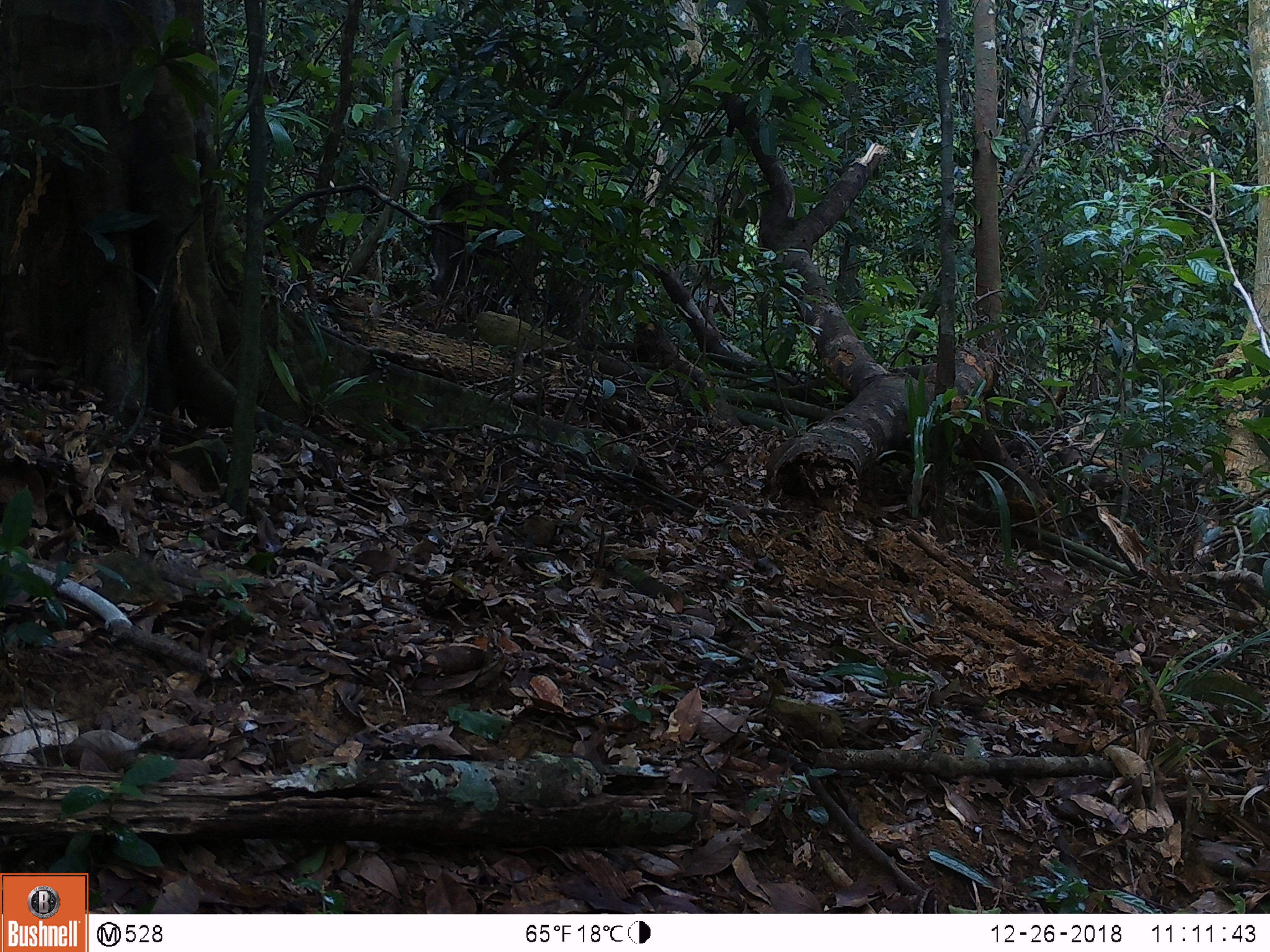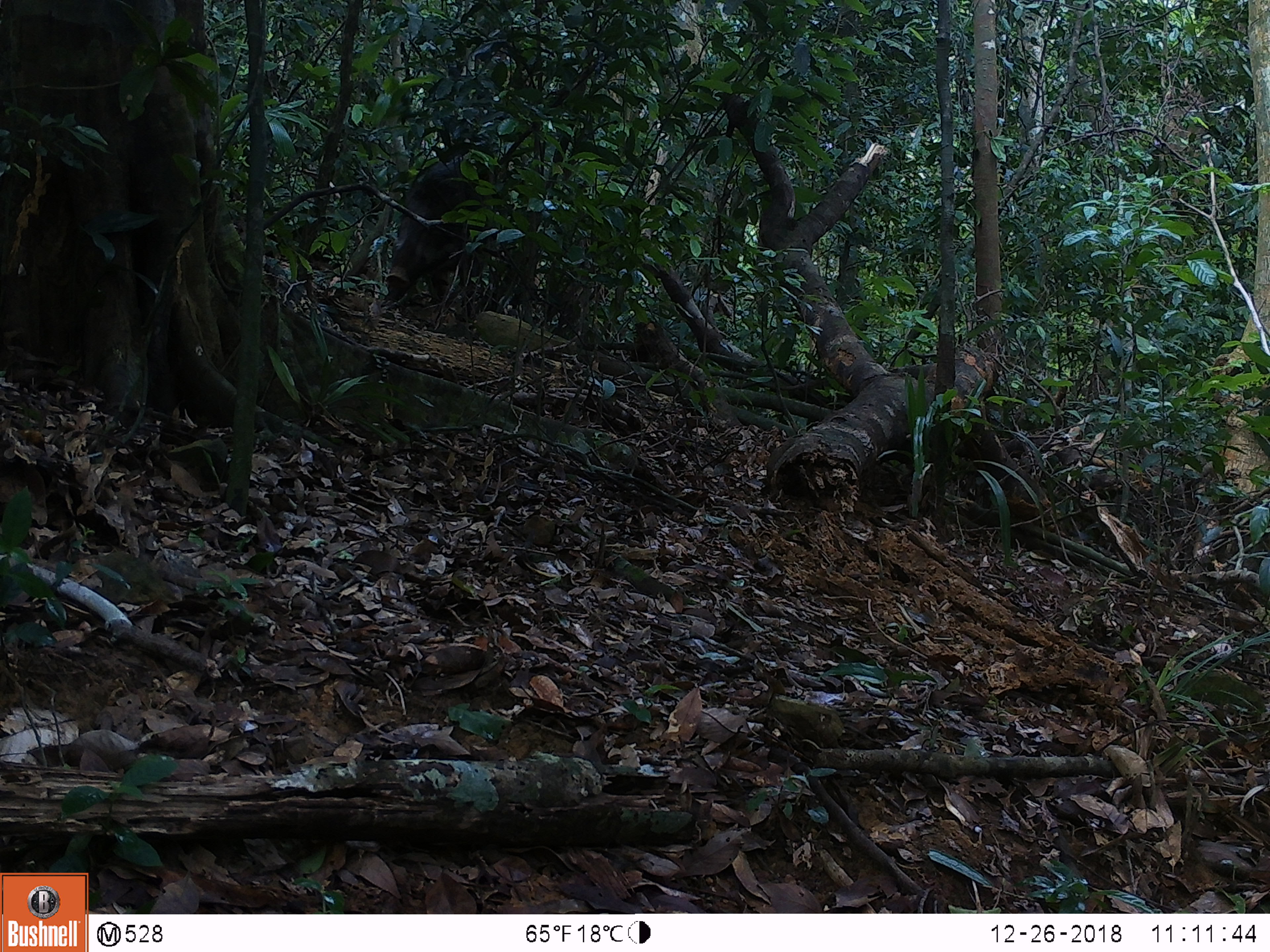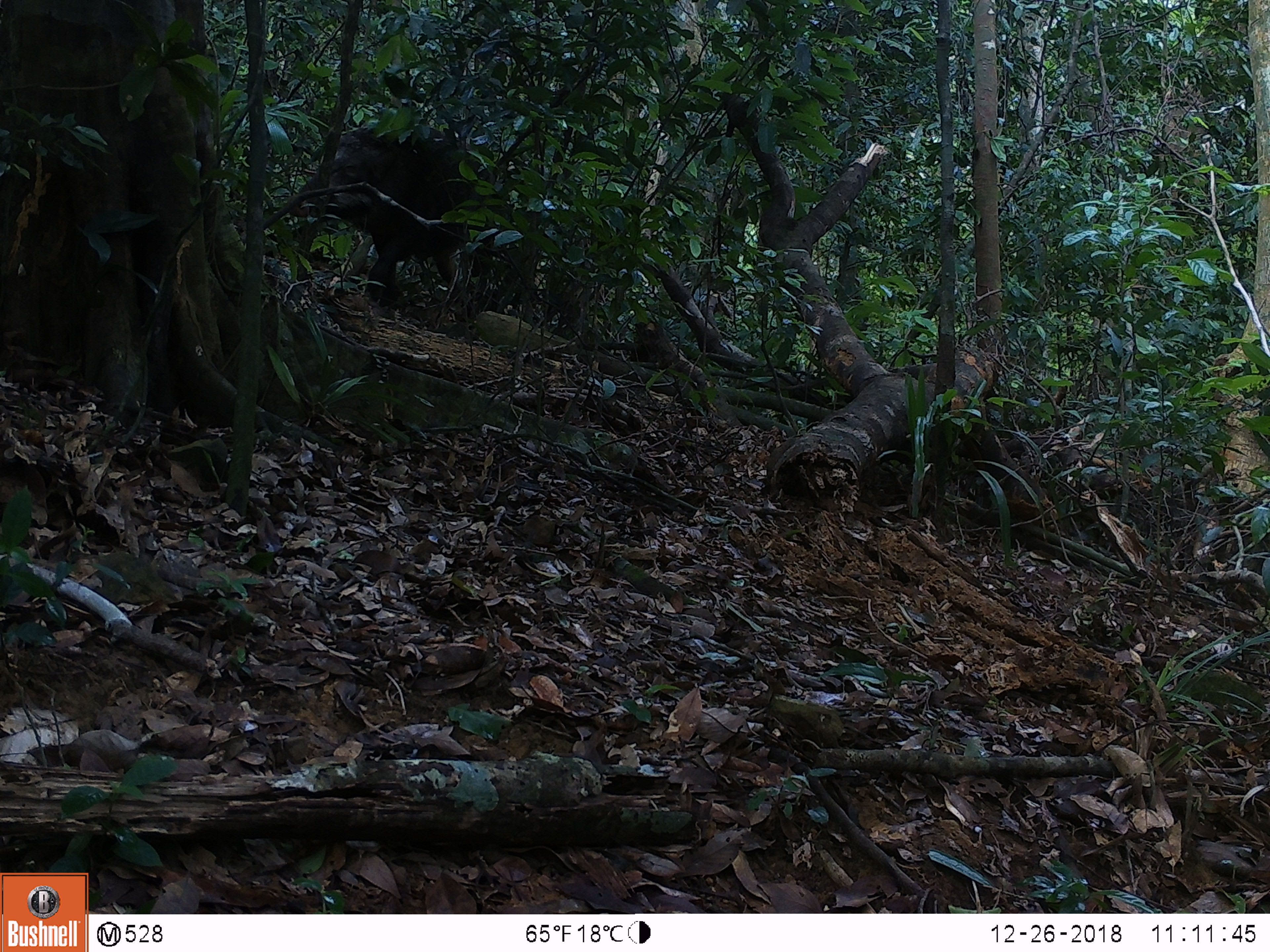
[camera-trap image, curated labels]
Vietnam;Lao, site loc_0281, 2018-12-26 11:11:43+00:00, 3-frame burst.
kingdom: Animalia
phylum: Chordata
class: Mammalia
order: Artiodactyla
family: Suidae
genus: Sus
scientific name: Sus scrofa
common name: eurasian wild pig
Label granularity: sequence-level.